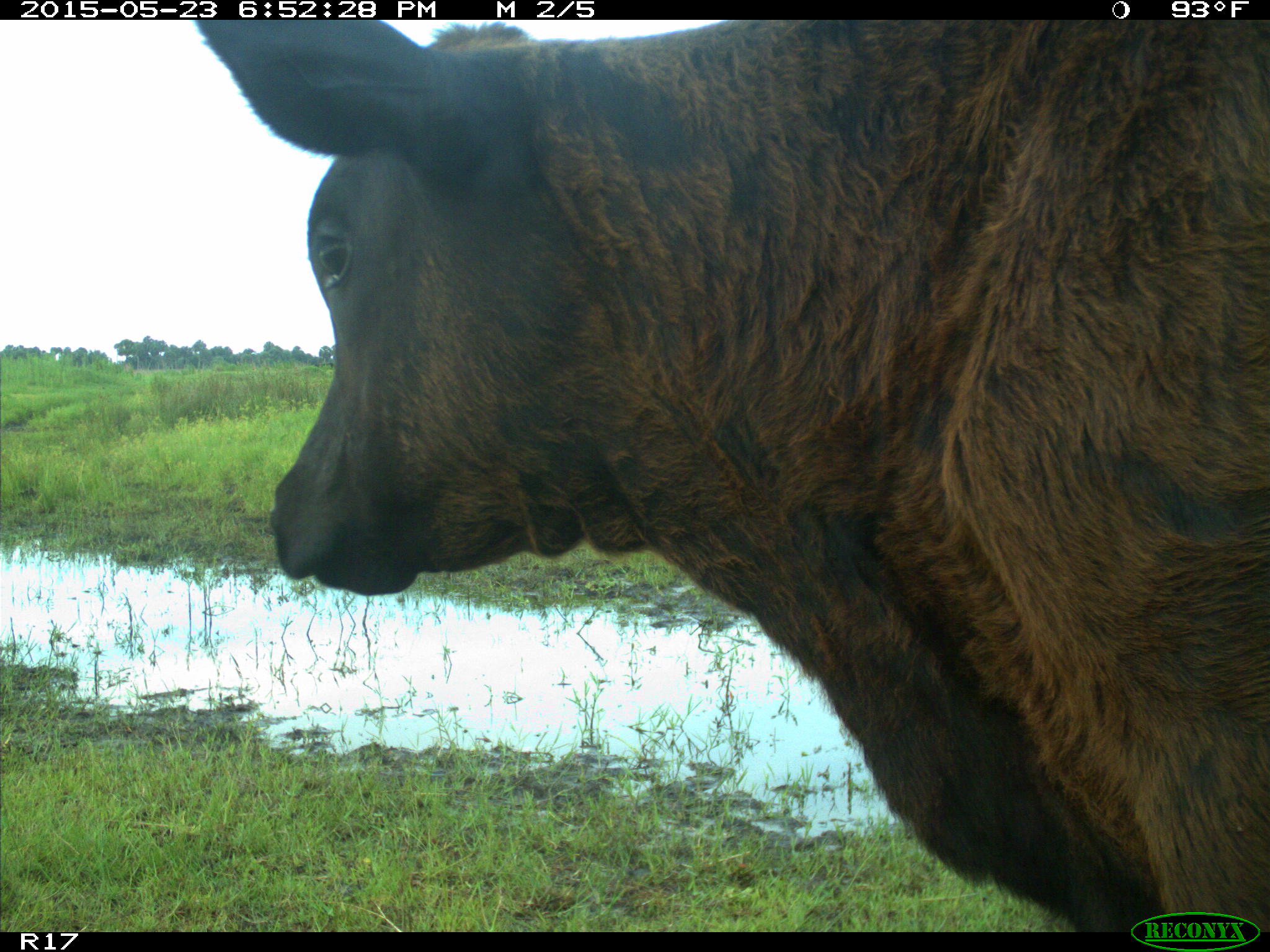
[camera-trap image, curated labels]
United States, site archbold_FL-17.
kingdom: Animalia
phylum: Chordata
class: Mammalia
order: Artiodactyla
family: Bovidae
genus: Bos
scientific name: Bos taurus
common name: domestic cow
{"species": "Bos taurus (domestic cow)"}